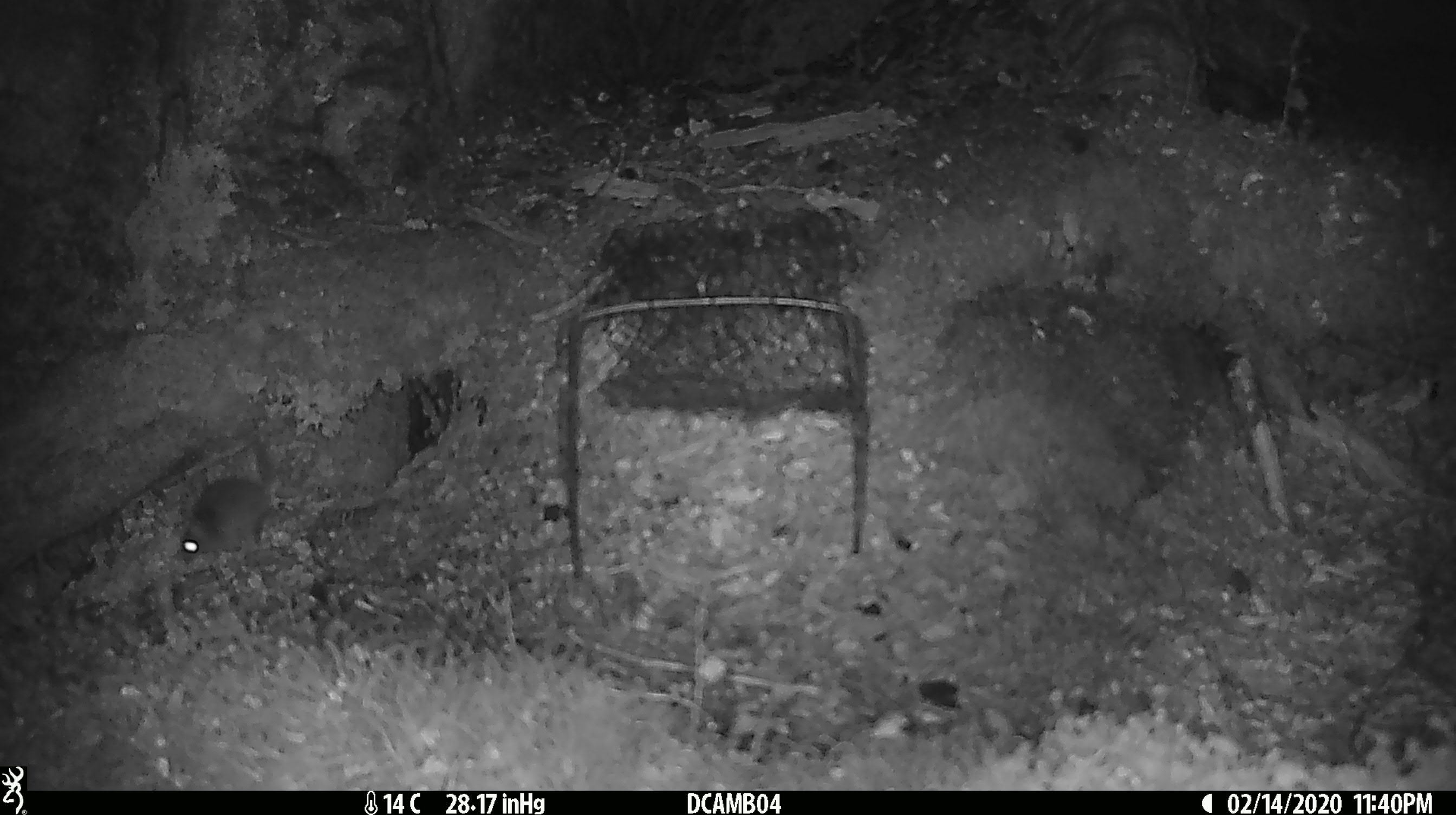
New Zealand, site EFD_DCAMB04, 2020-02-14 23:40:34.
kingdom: Animalia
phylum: Chordata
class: Mammalia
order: Rodentia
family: Muridae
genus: Mus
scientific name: Mus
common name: mouse